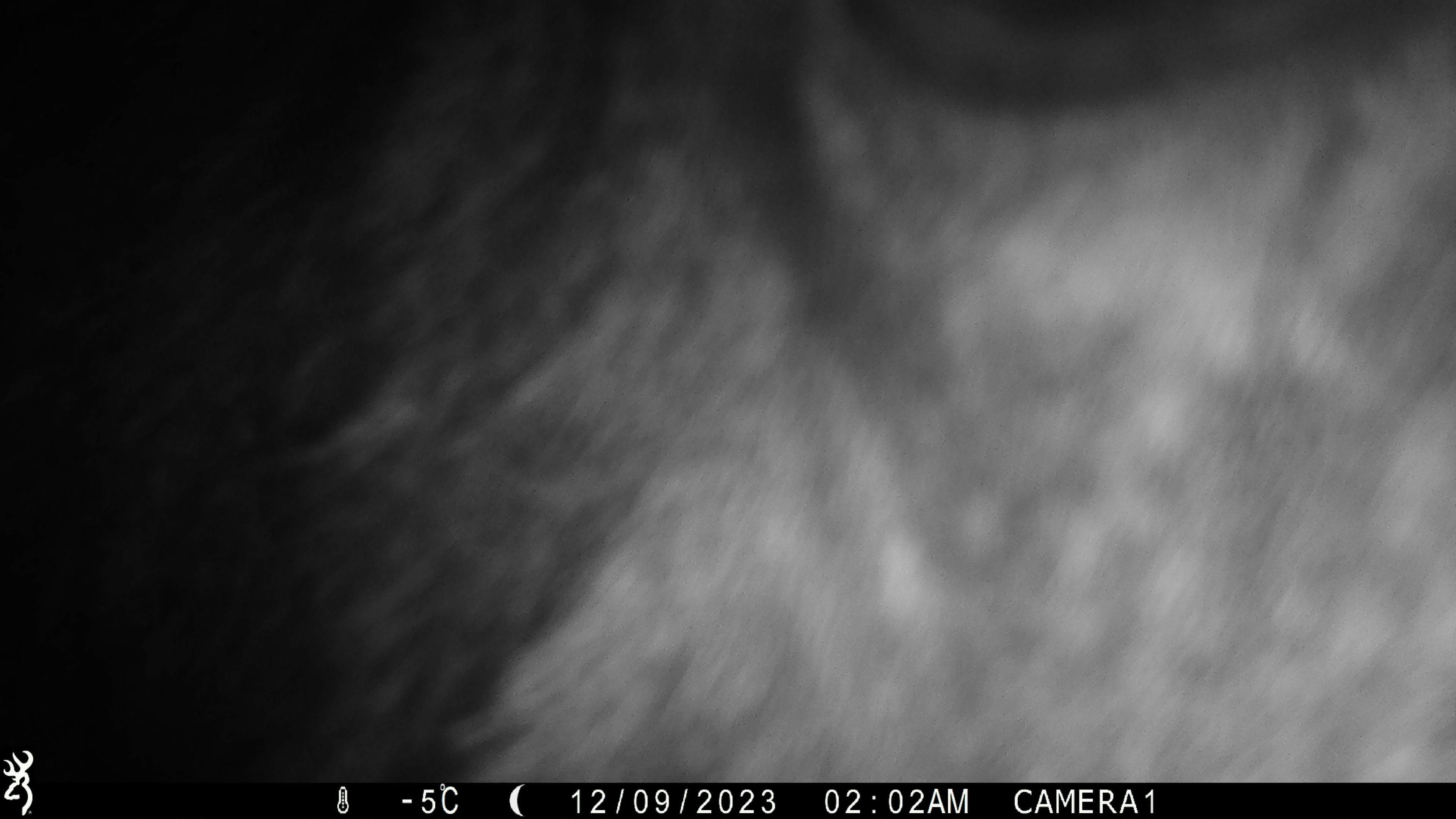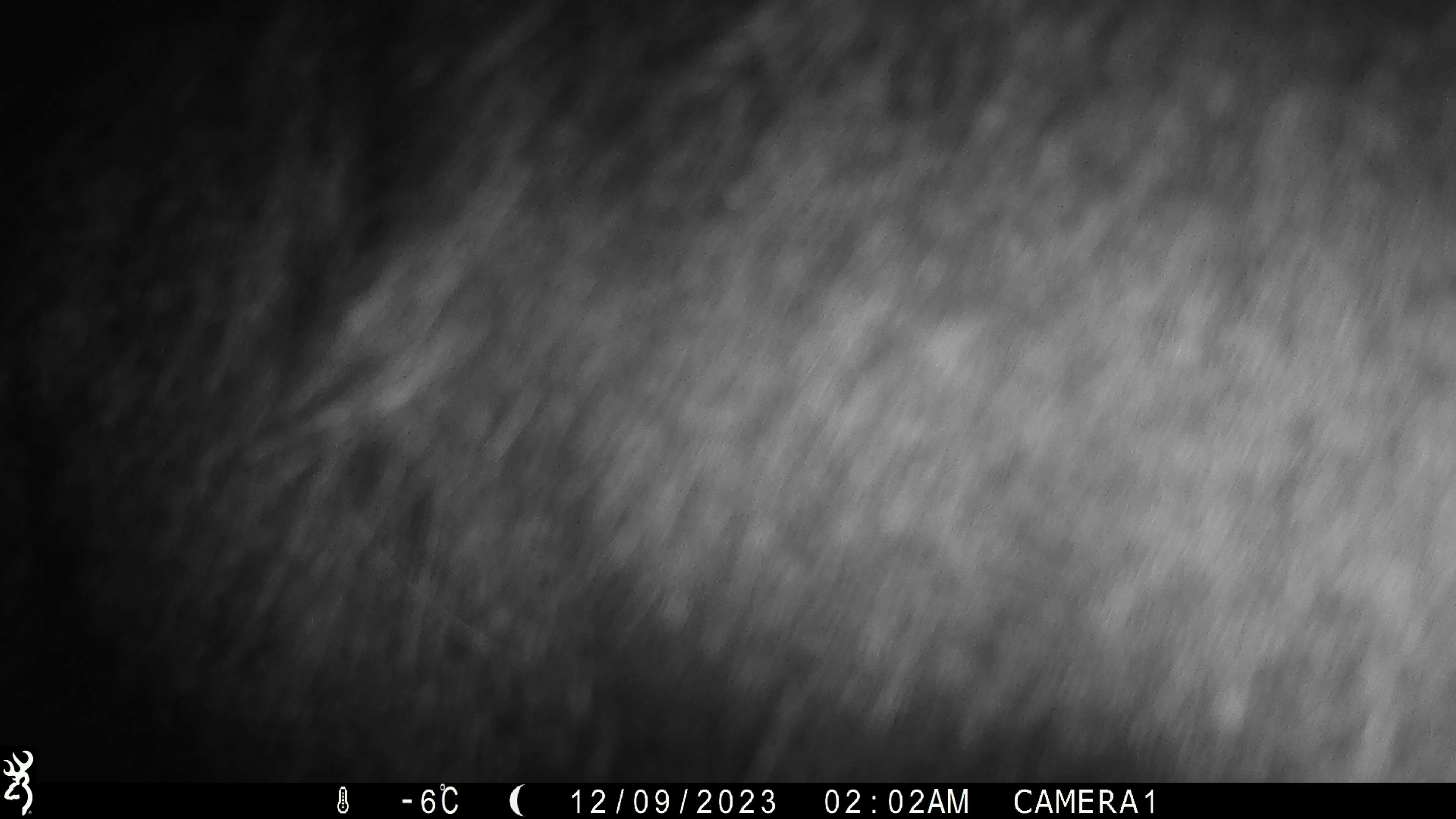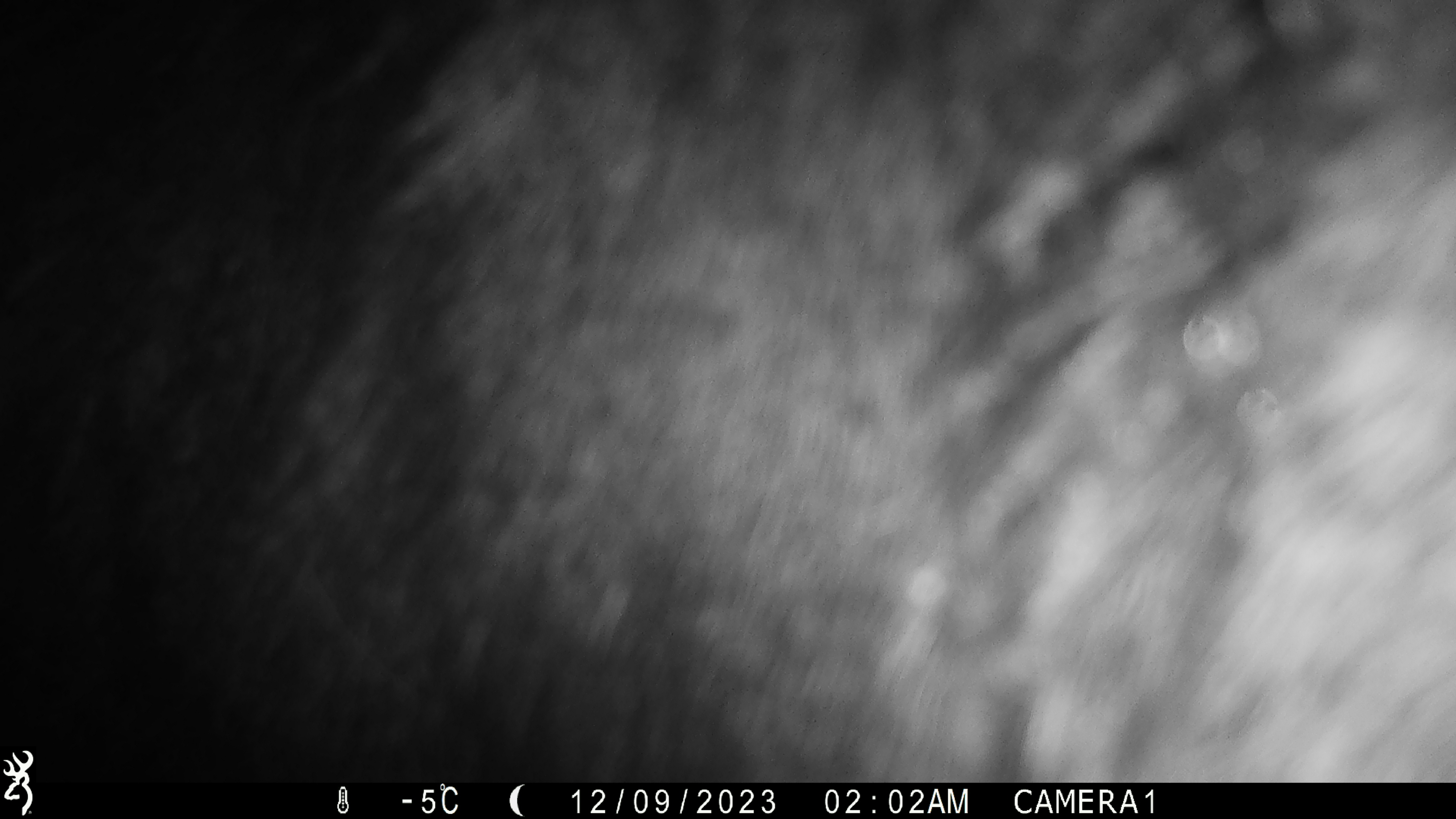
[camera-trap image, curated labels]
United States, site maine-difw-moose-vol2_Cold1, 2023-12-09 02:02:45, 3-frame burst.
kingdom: Animalia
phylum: Chordata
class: Mammalia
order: Artiodactyla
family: Cervidae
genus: Alces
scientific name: Alces alces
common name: moose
Moose (Alces alces).